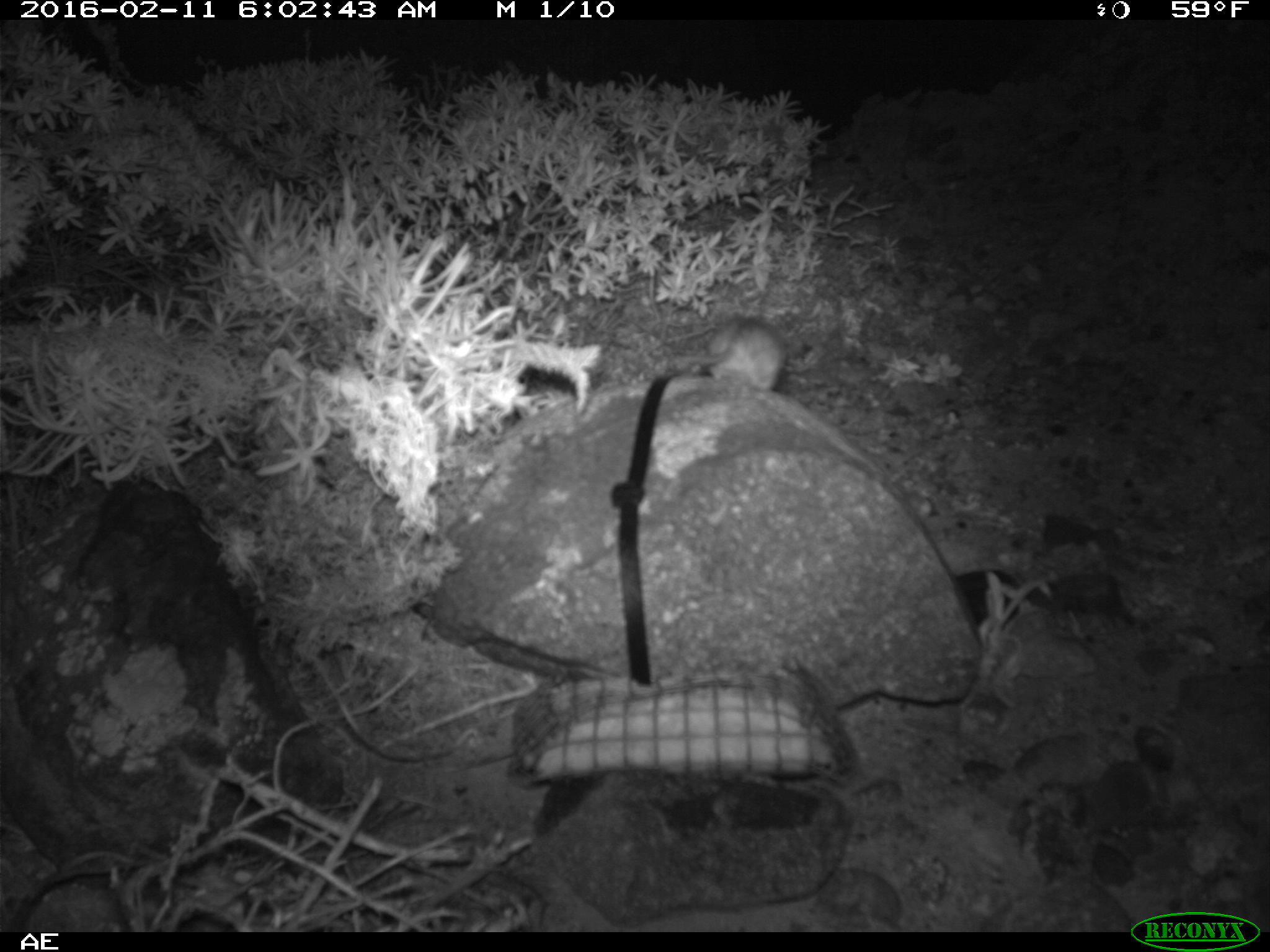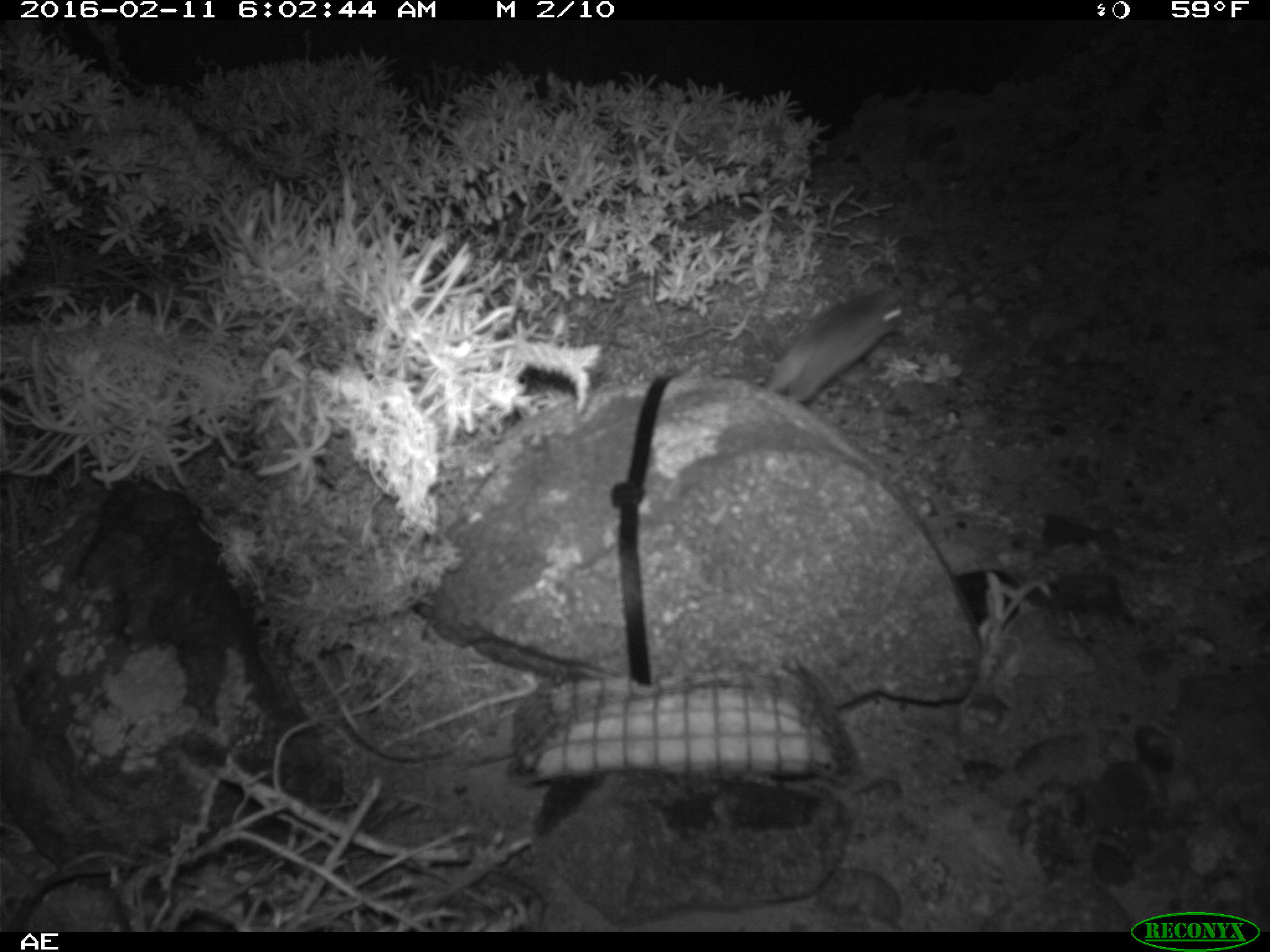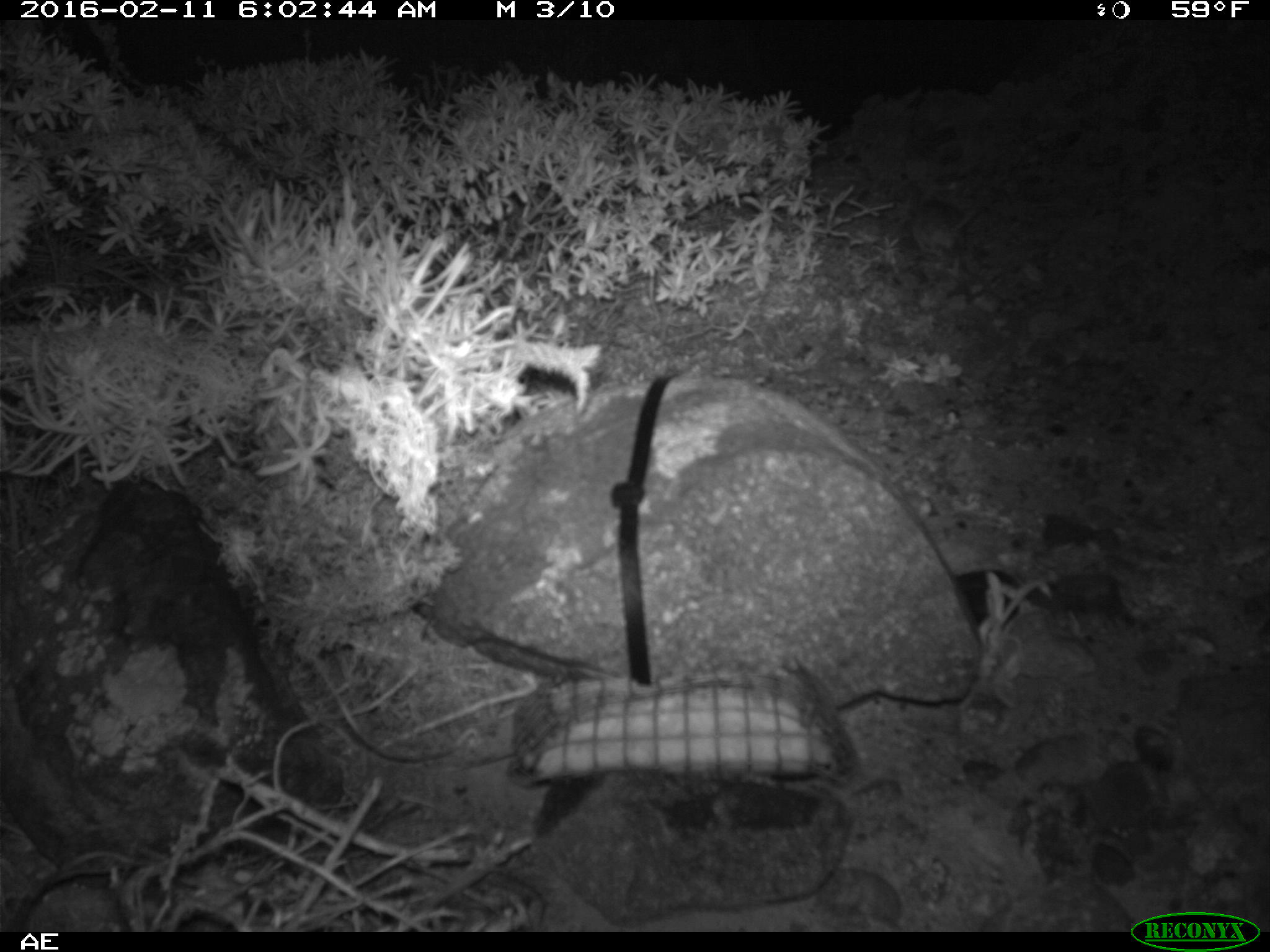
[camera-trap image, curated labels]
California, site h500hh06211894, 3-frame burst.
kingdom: Animalia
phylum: Chordata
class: Mammalia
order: Rodentia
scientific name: Rodentia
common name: rodent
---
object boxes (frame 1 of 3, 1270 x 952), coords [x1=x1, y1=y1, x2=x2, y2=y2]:
rodent: [x1=663, y1=315, x2=789, y2=392]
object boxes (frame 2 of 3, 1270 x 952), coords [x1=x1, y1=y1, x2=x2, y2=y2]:
rodent: [x1=764, y1=275, x2=902, y2=405]